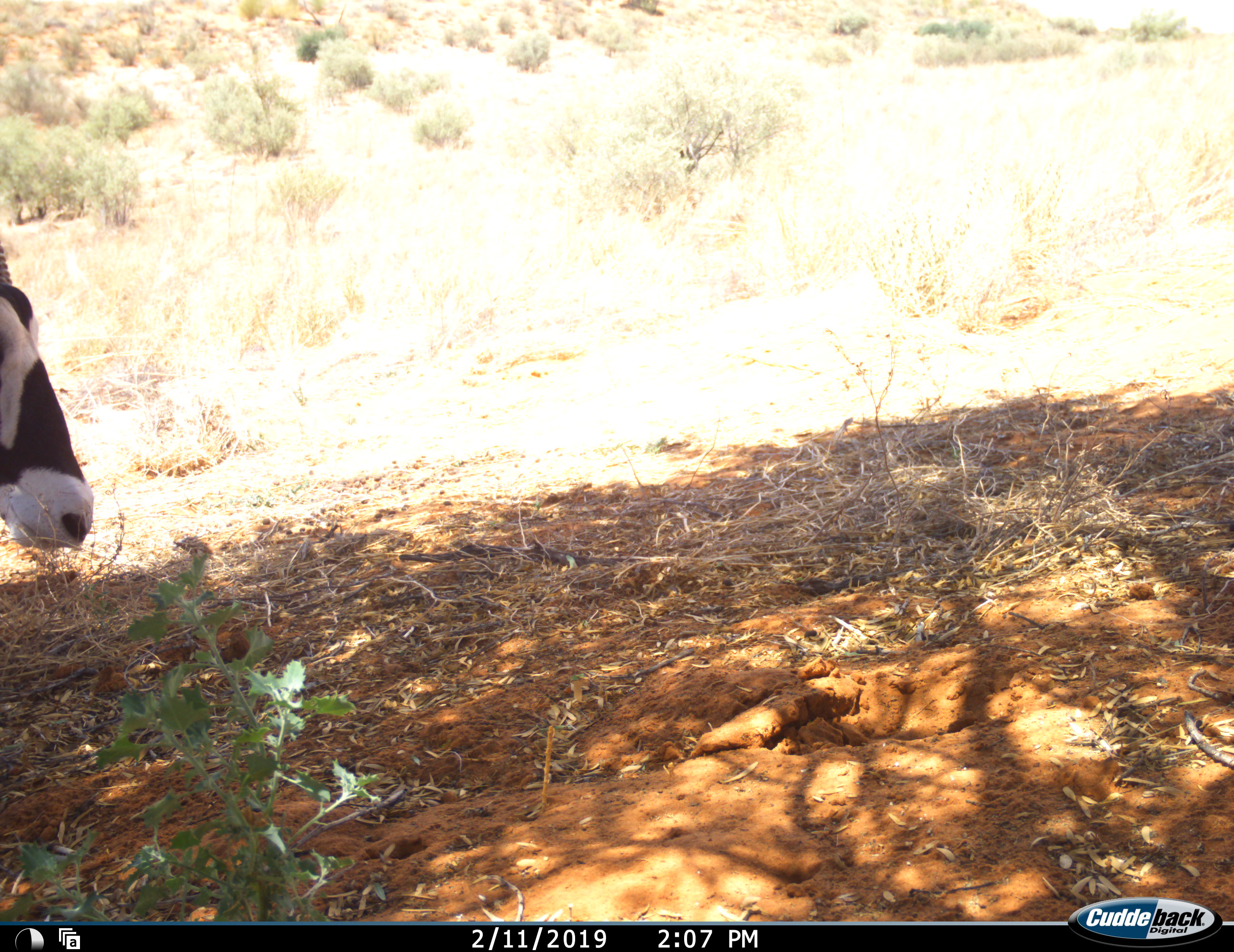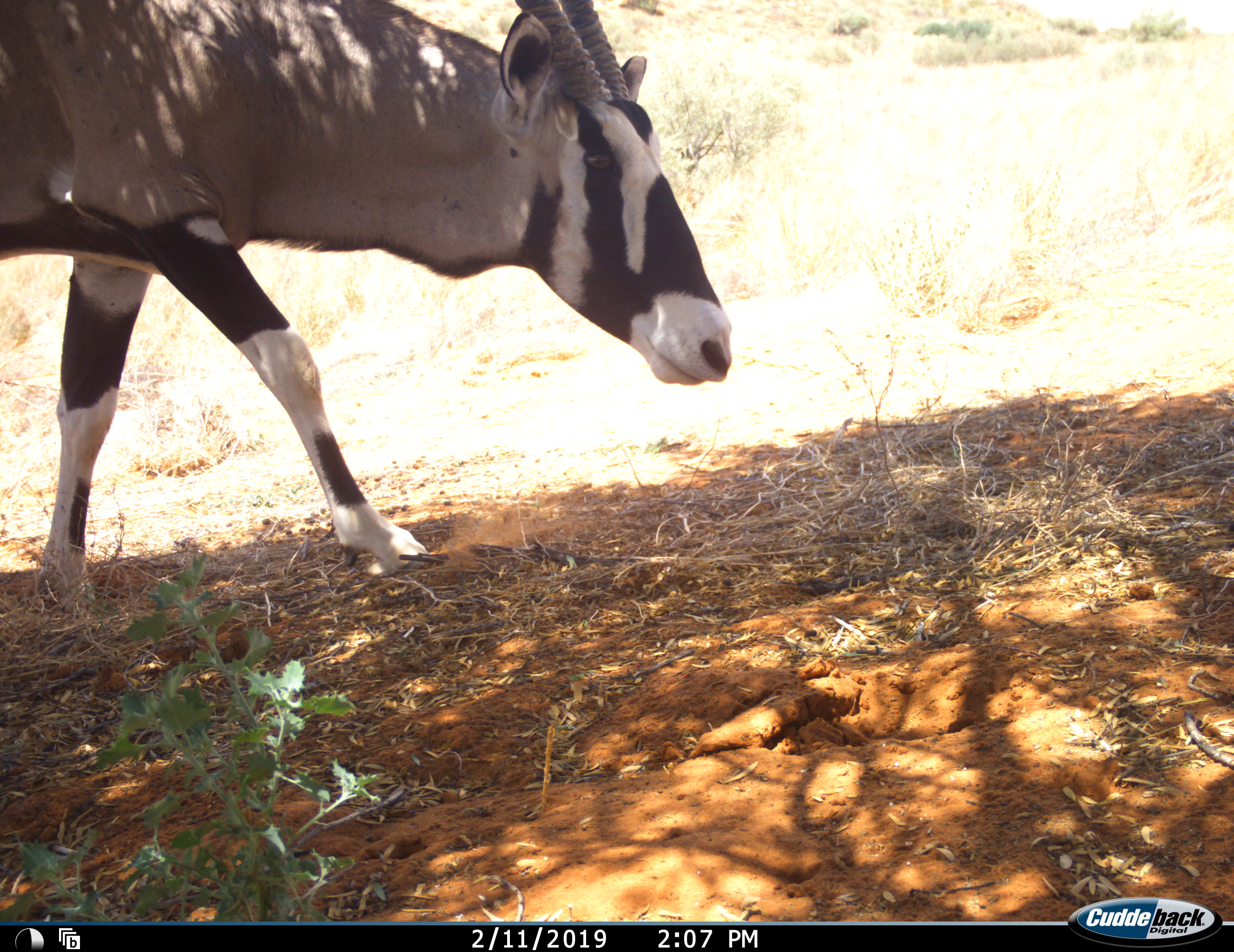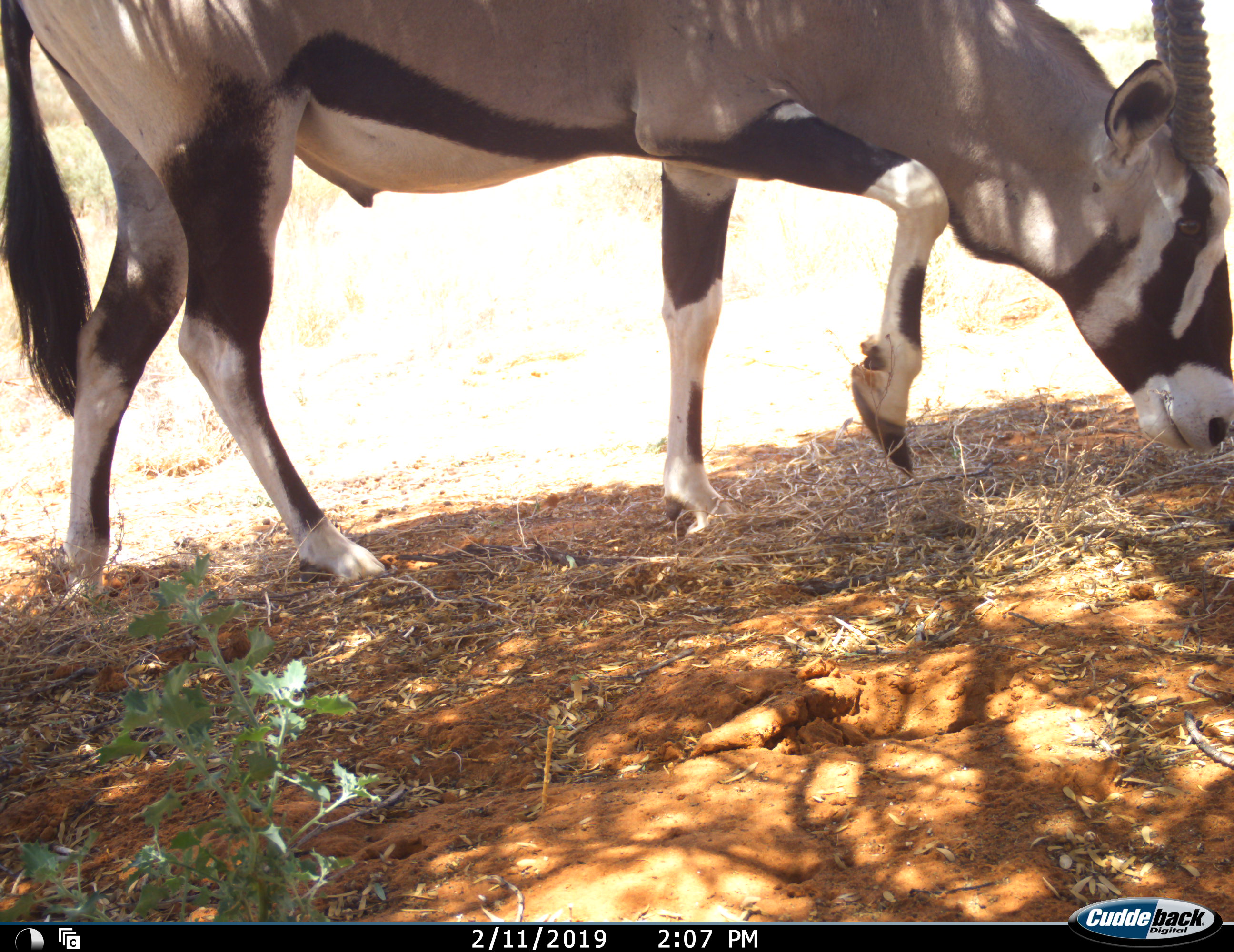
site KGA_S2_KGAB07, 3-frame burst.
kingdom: Animalia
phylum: Chordata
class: Mammalia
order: Artiodactyla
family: Bovidae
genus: Oryx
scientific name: Oryx gazella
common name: gemsbok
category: oryx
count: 1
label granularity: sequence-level